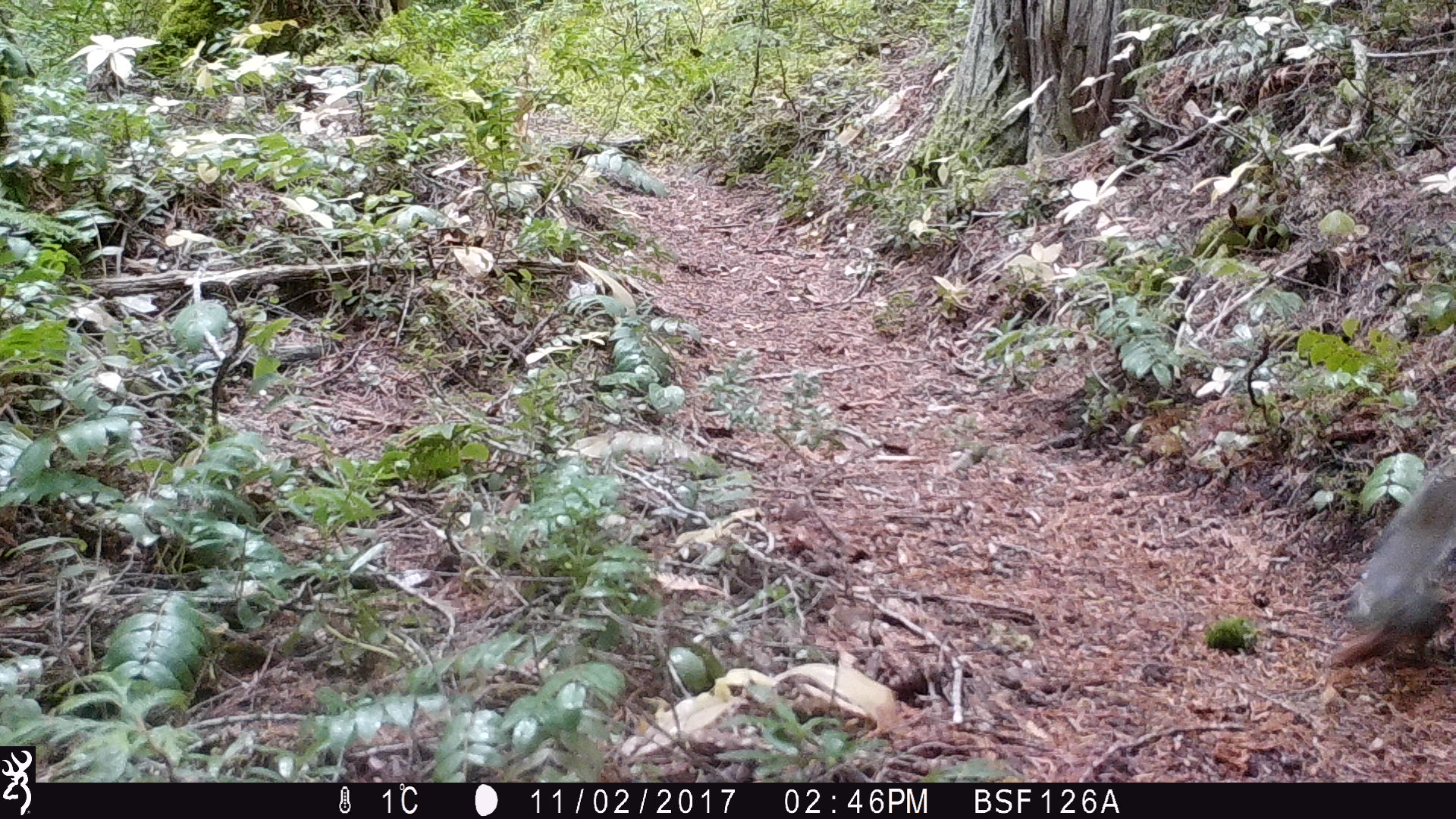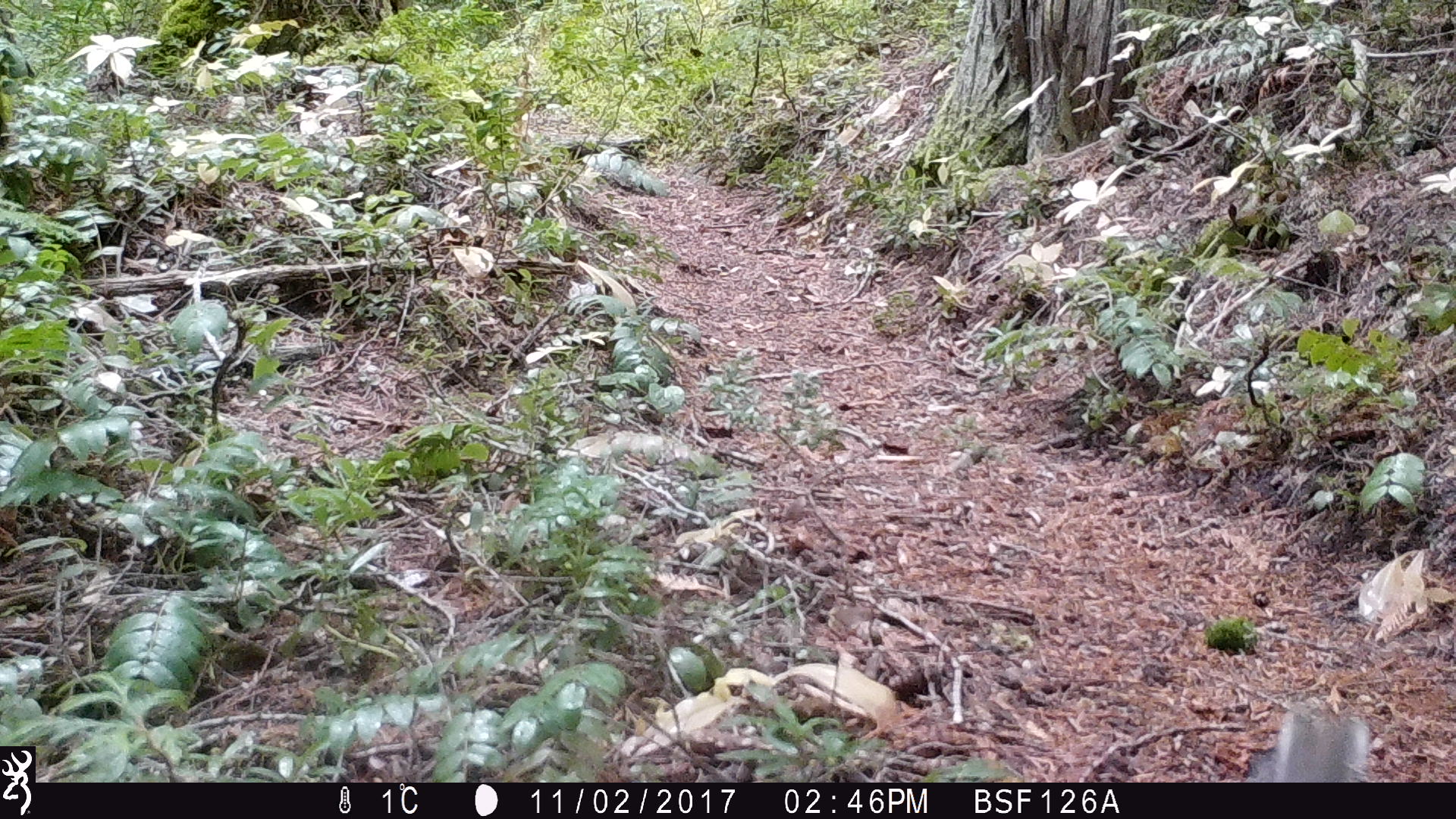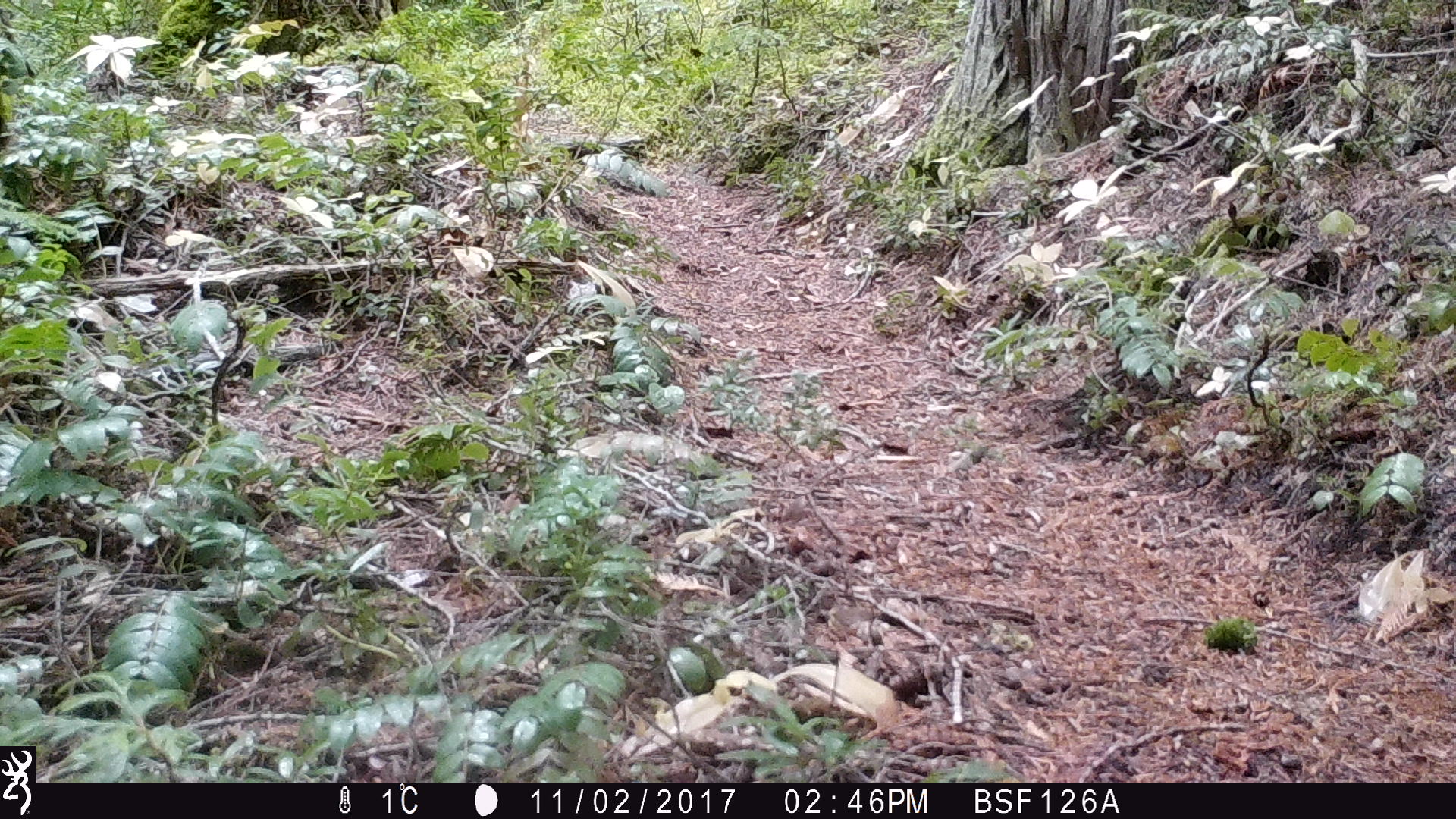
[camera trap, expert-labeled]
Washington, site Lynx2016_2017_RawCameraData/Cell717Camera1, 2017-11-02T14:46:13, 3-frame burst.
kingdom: Animalia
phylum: Chordata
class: Mammalia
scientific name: Mammalia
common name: small mammal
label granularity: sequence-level